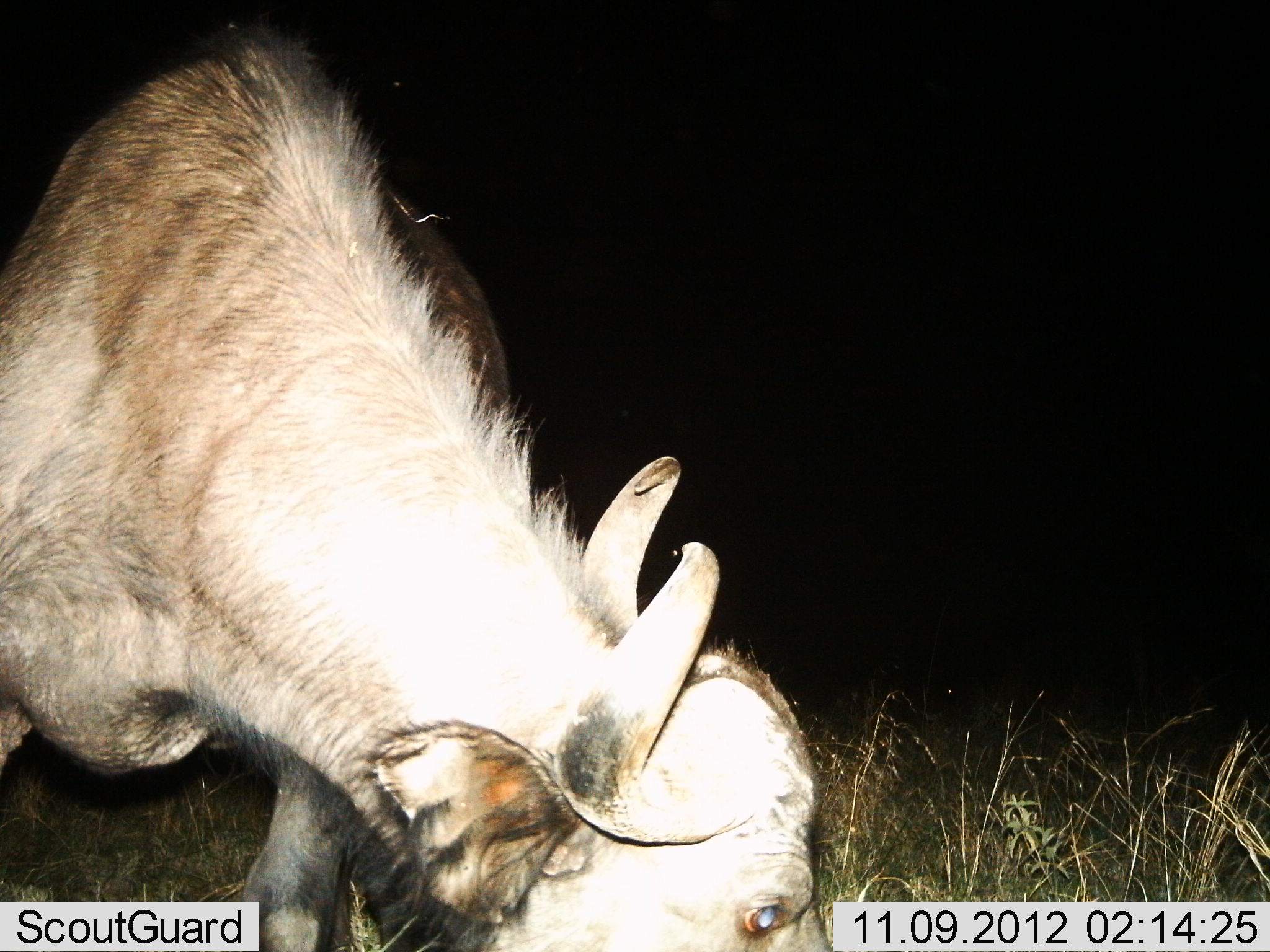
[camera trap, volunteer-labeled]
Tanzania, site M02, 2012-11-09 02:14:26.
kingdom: Animalia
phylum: Chordata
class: Mammalia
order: Artiodactyla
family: Bovidae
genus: Connochaetes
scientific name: Connochaetes taurinus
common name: blue wildebeest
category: wildebeest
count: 1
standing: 30%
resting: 0%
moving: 0%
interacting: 0%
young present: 0%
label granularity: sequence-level